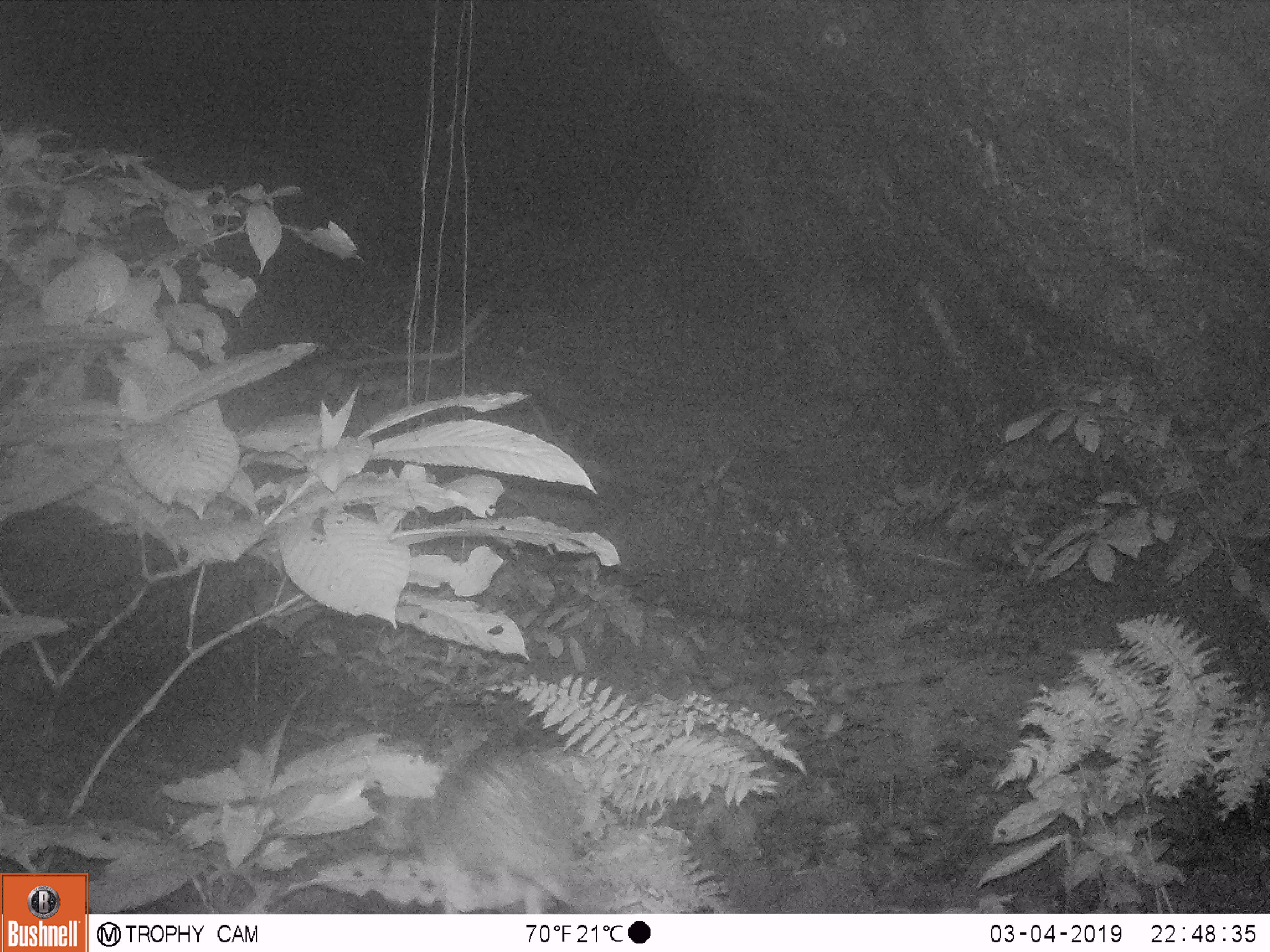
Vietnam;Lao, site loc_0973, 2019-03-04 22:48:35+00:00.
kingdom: Animalia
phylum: Chordata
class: Mammalia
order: Rodentia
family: Hystricidae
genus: Atherurus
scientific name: Atherurus macrourus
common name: asiatic brush-tailed porcupine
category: asiatic brush tailed porcupine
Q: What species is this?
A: Asiatic brush tailed porcupine (asiatic brush-tailed porcupine) (Atherurus macrourus).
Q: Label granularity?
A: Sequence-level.